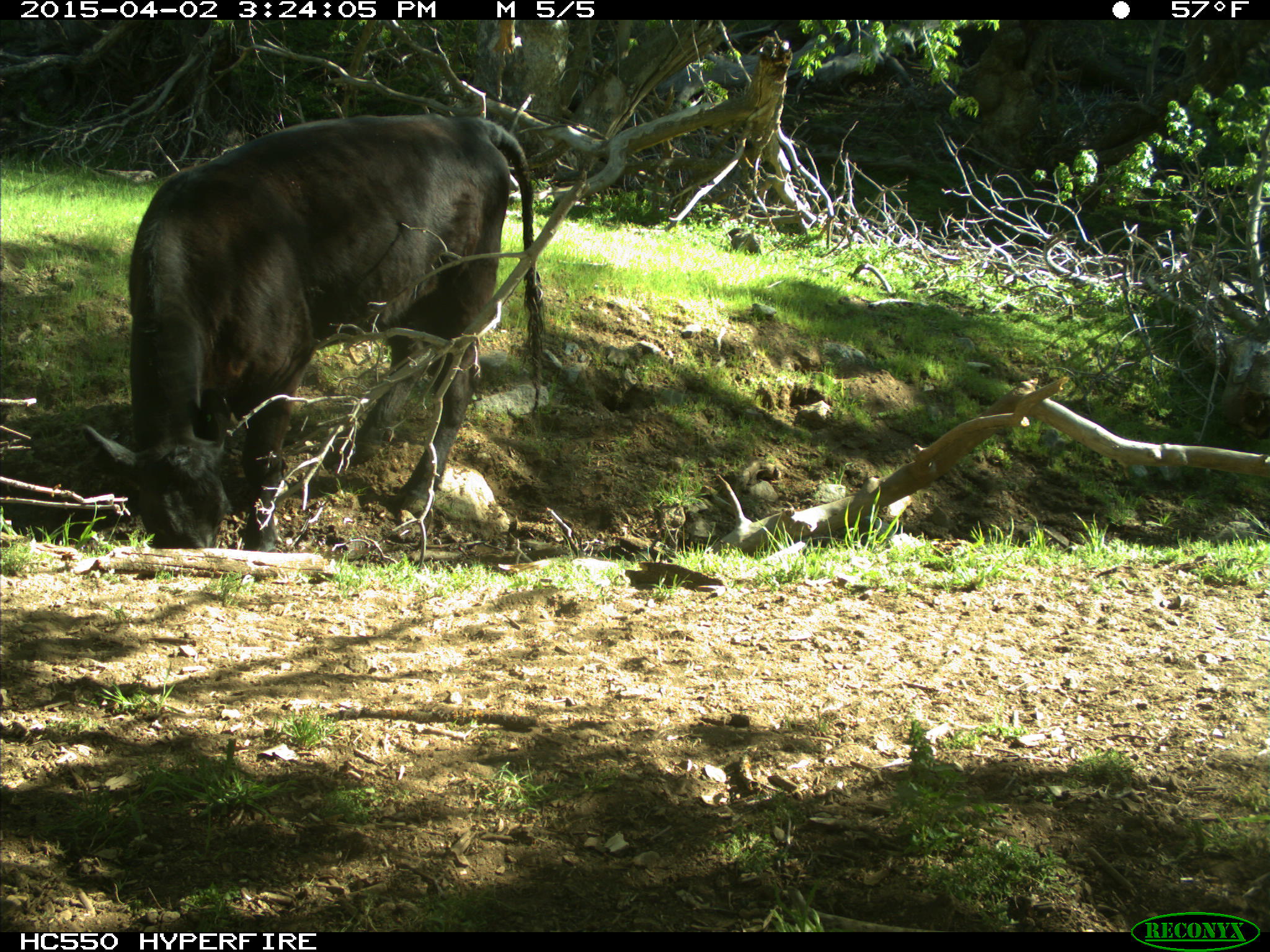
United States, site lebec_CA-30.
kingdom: Animalia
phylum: Chordata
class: Mammalia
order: Artiodactyla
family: Bovidae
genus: Bos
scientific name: Bos taurus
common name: domestic cow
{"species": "Bos taurus (domestic cow)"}